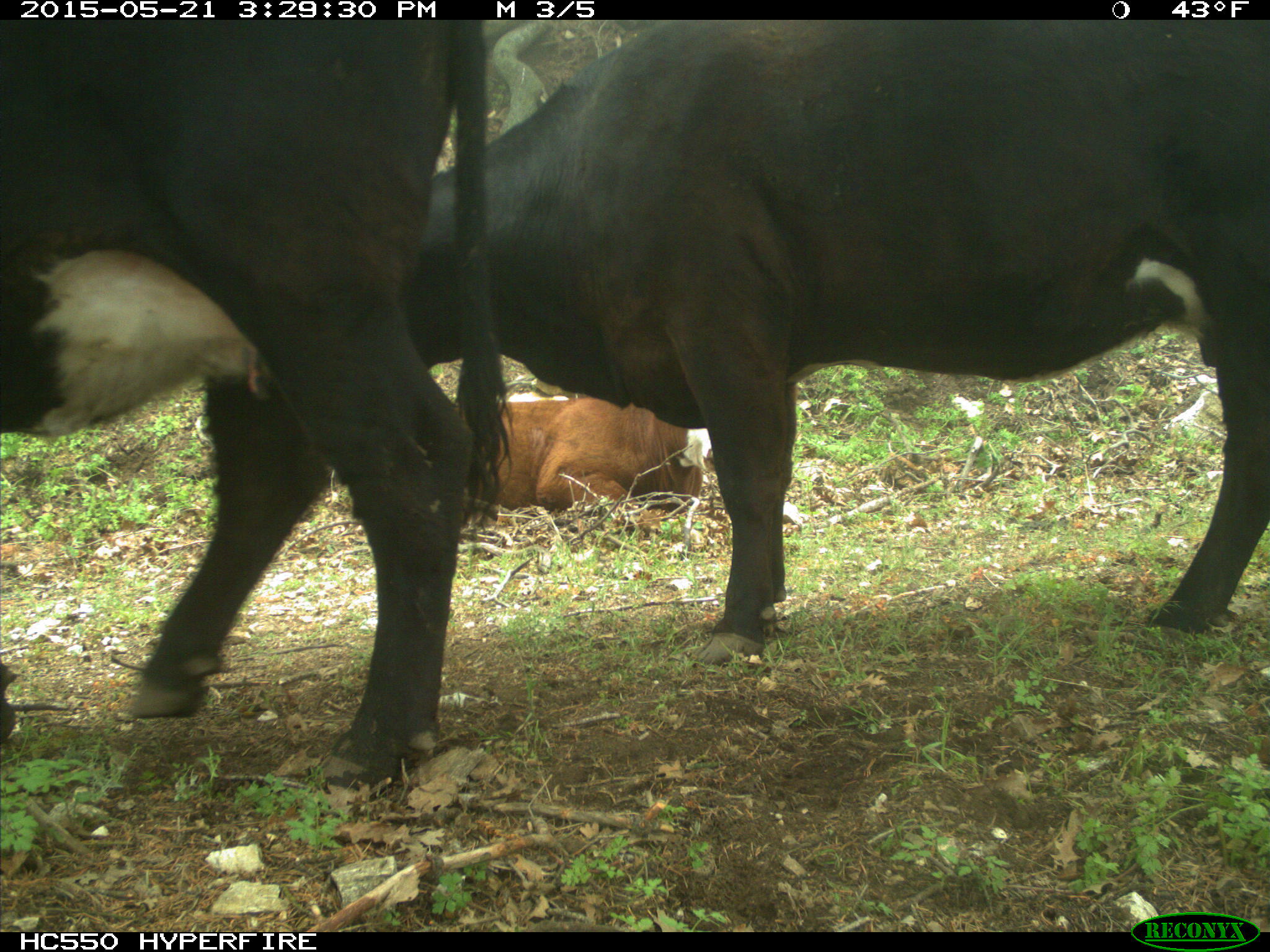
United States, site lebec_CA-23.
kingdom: Animalia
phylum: Chordata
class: Mammalia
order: Artiodactyla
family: Bovidae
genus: Bos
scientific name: Bos taurus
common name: domestic cow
Bos taurus (domestic cow).